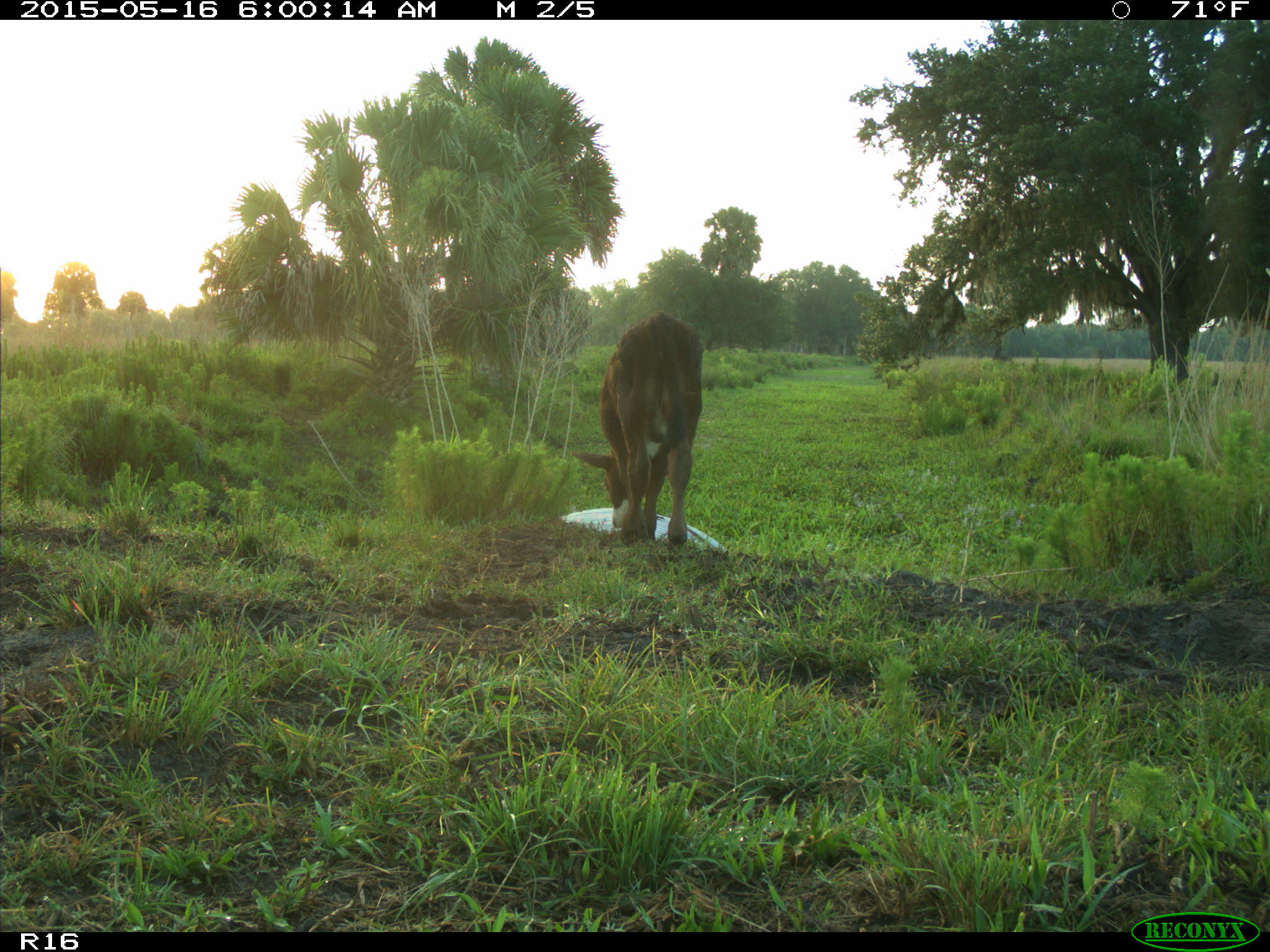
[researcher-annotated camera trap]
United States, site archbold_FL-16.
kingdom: Animalia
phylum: Chordata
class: Mammalia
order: Artiodactyla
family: Bovidae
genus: Bos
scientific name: Bos taurus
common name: domestic cow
Bos taurus (domestic cow).